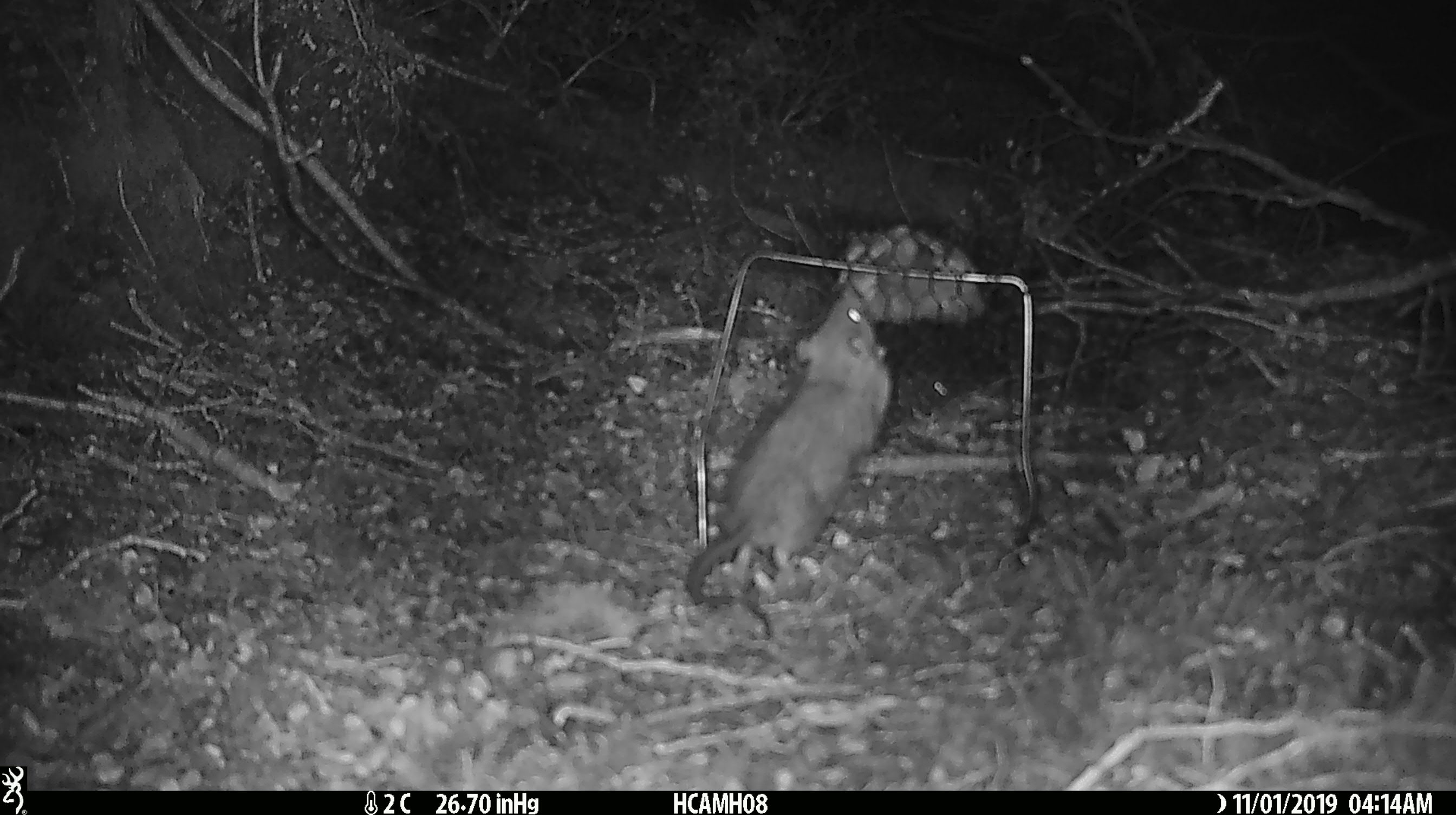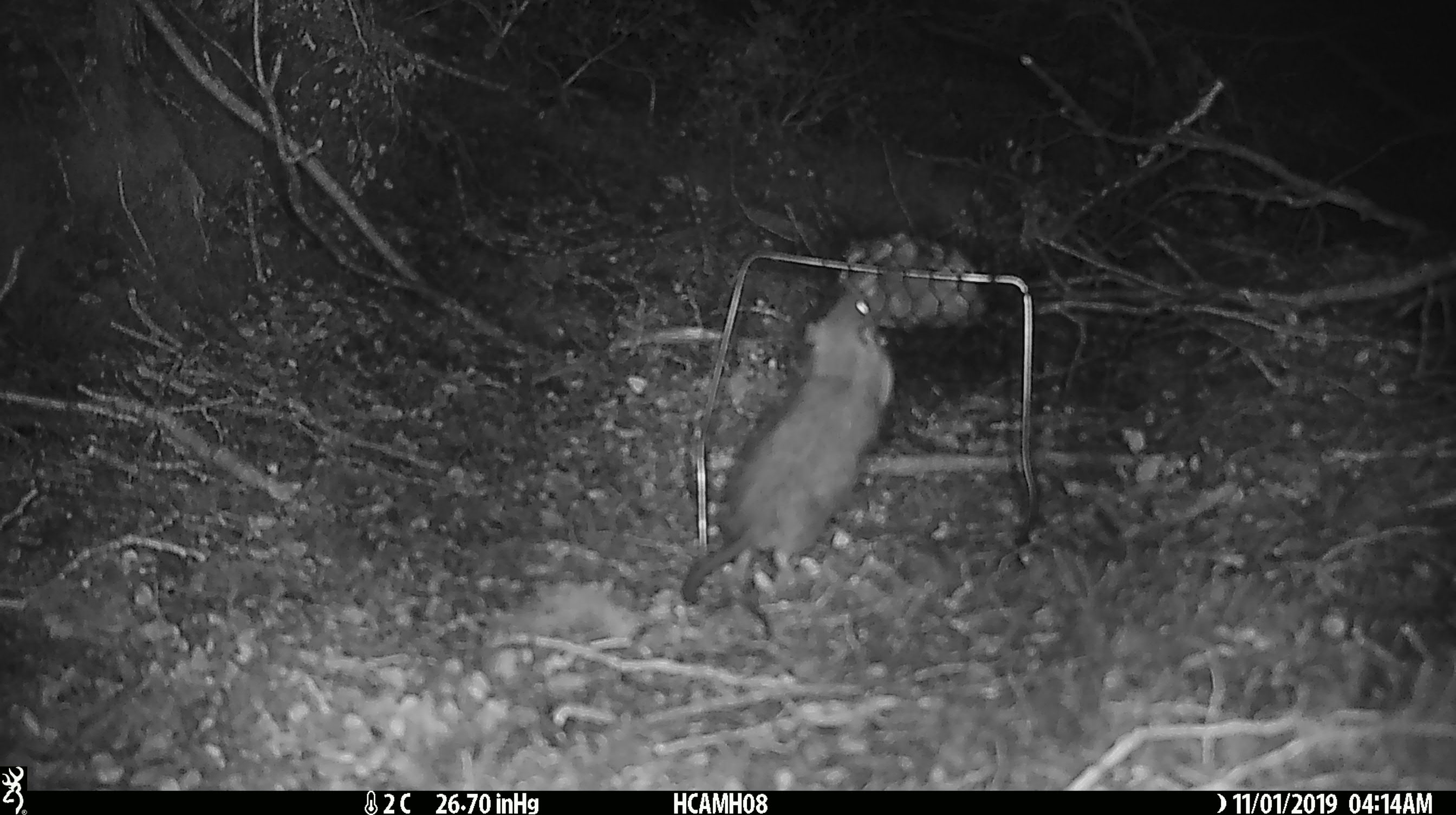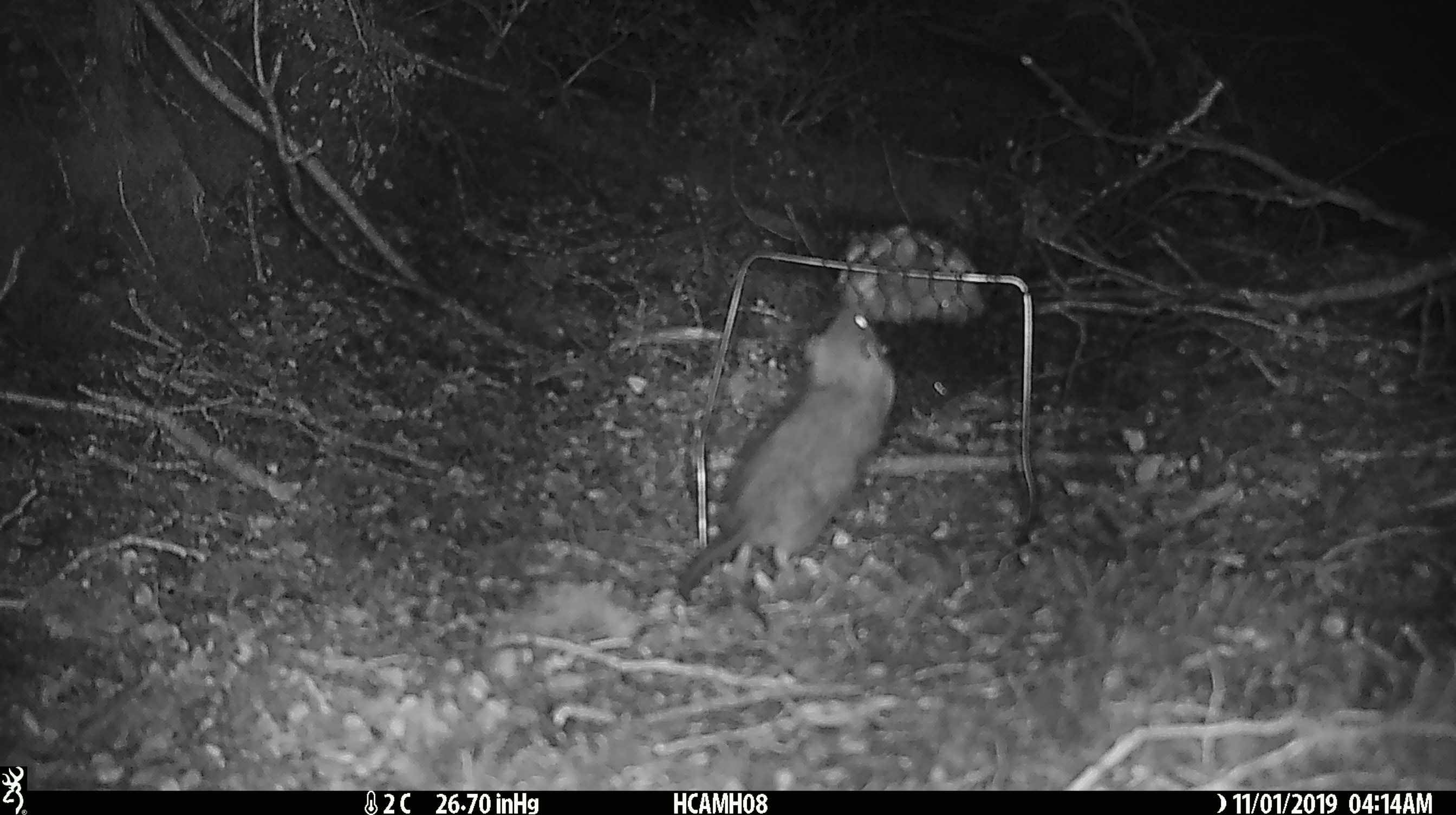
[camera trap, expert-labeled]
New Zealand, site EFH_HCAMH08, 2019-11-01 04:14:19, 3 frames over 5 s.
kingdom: Animalia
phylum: Chordata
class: Mammalia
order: Rodentia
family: Muridae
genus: Rattus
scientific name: Rattus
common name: rat